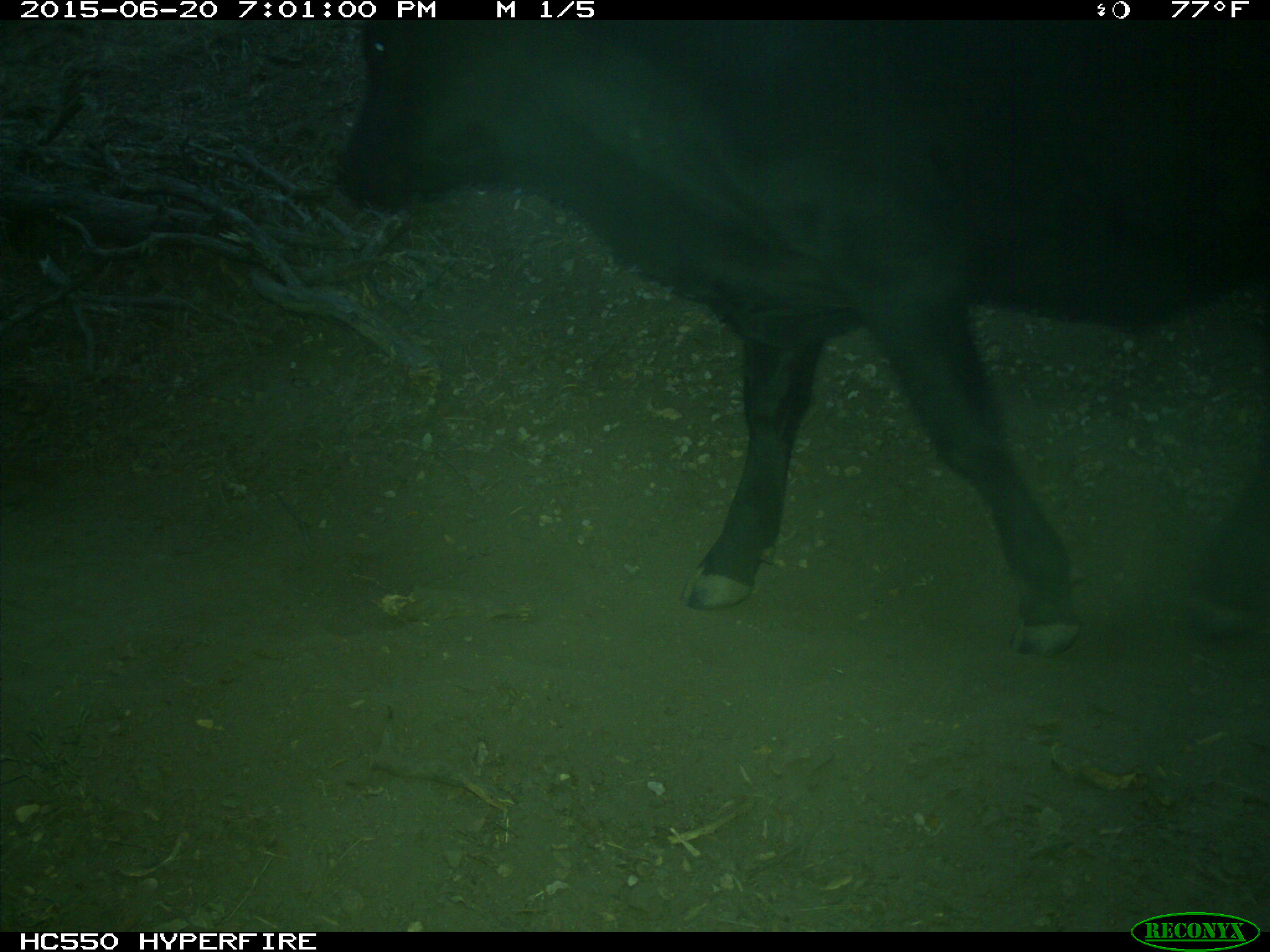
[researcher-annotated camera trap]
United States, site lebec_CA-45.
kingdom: Animalia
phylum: Chordata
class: Mammalia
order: Artiodactyla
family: Bovidae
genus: Bos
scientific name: Bos taurus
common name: domestic cow